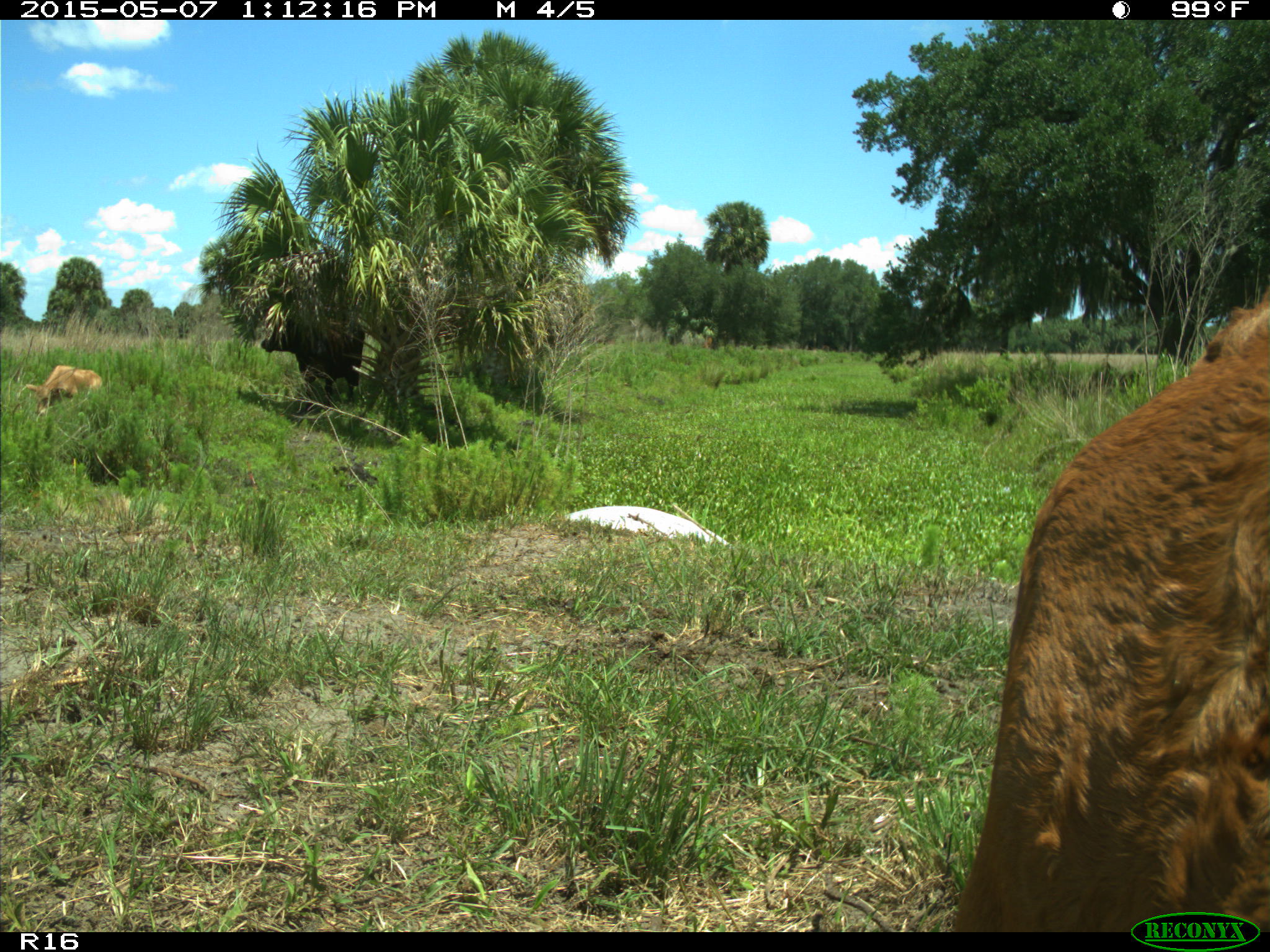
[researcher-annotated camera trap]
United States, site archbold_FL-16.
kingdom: Animalia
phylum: Chordata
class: Mammalia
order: Artiodactyla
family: Bovidae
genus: Bos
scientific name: Bos taurus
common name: domestic cow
Bos taurus (domestic cow).